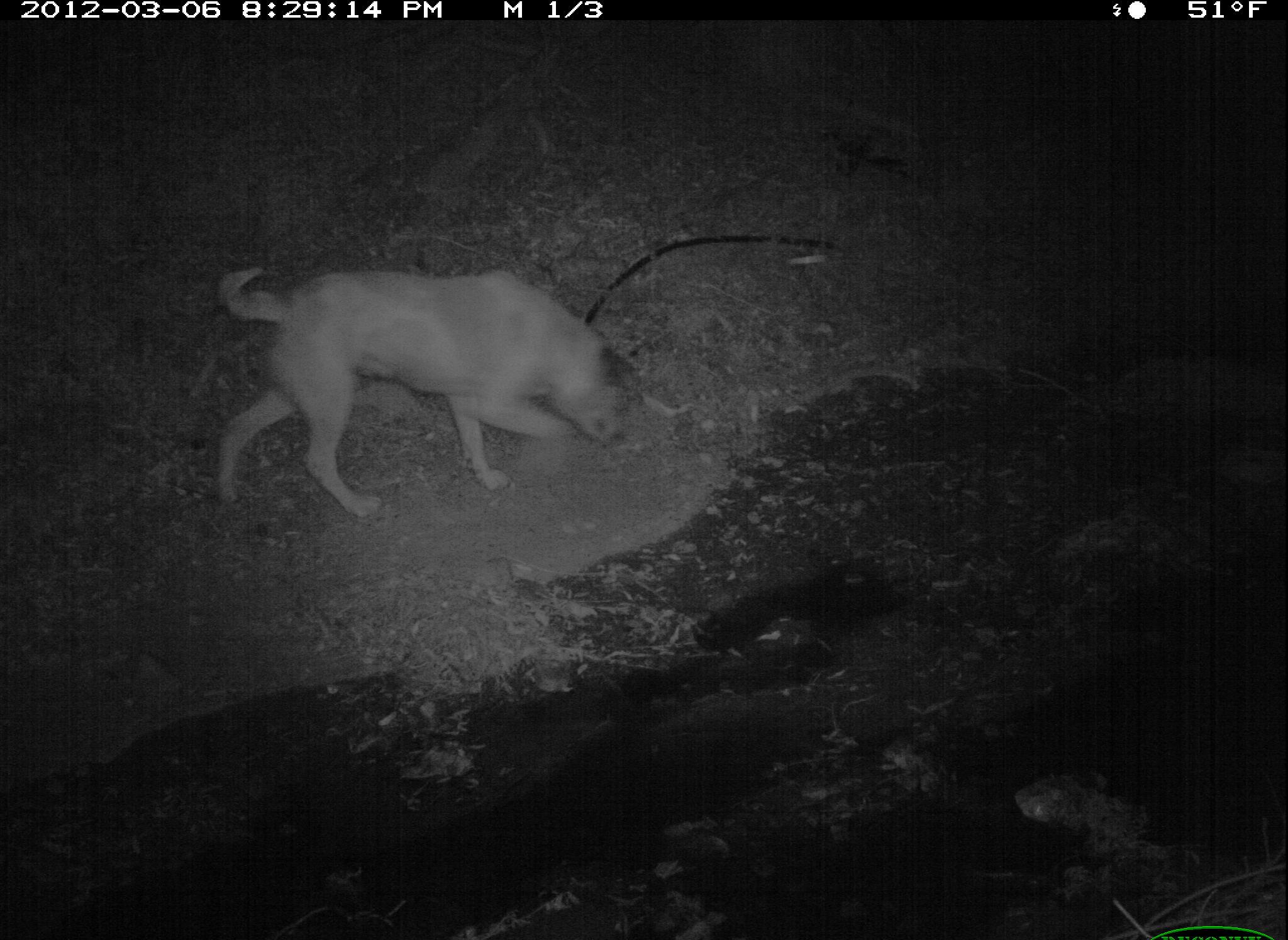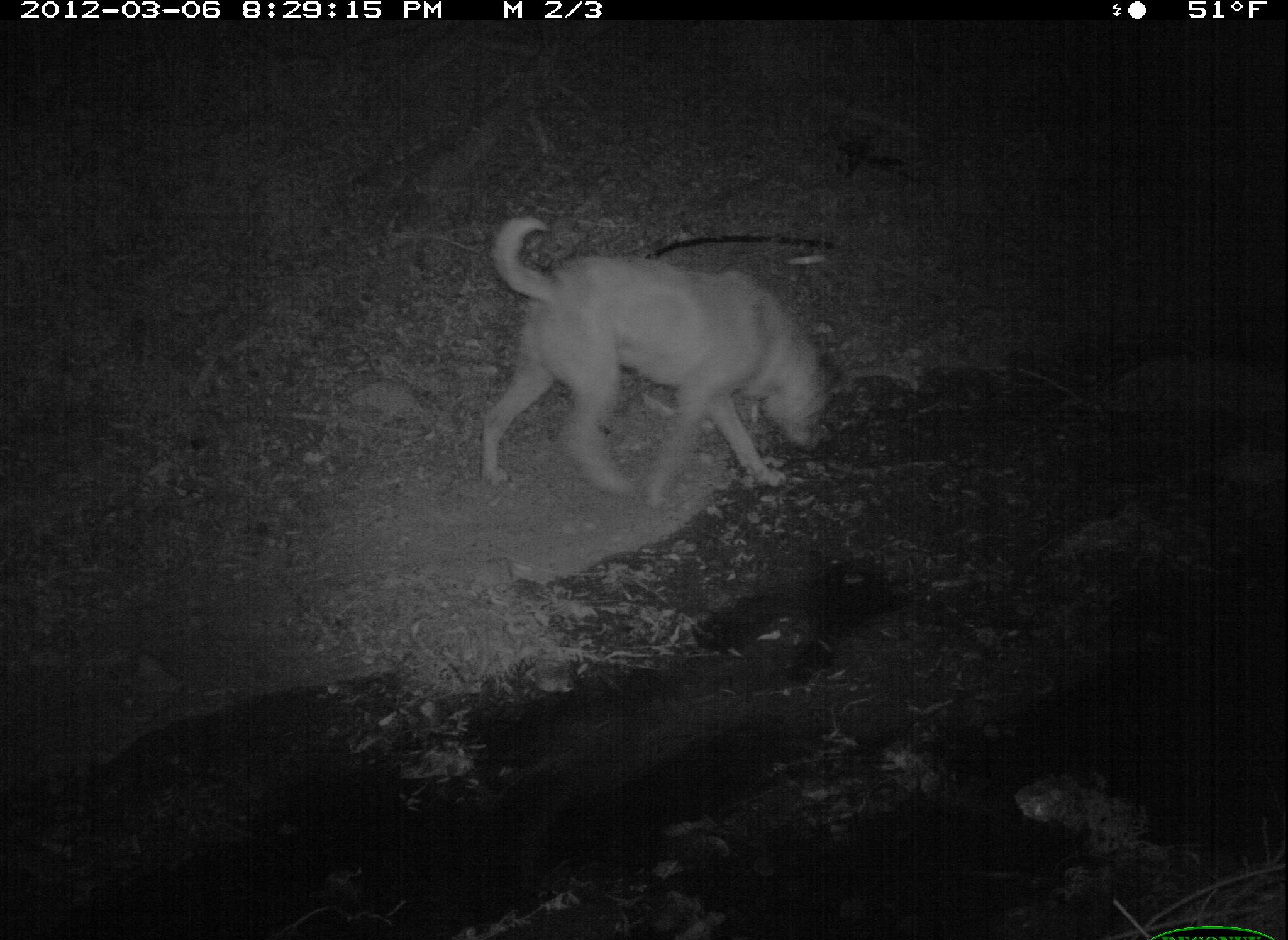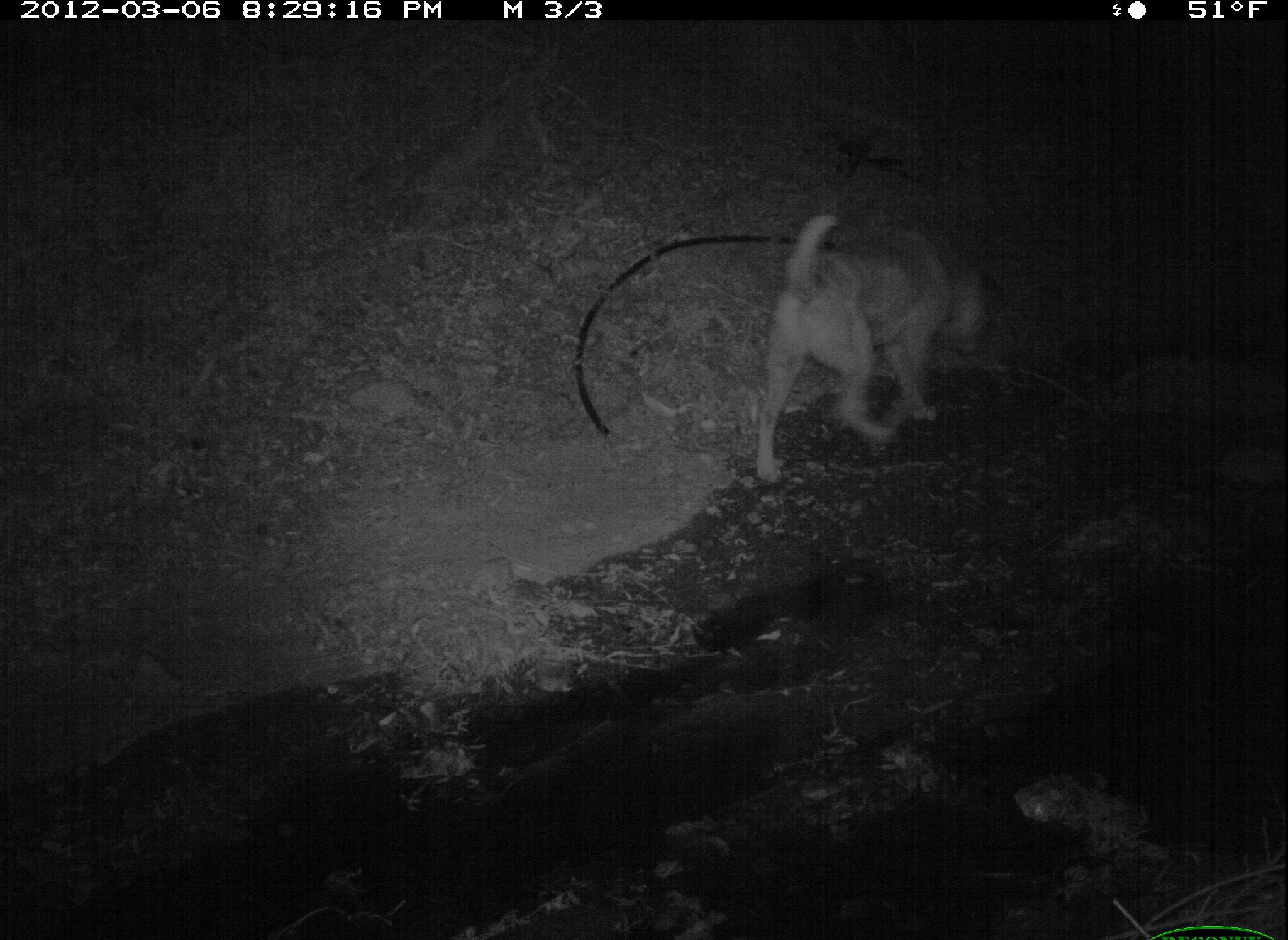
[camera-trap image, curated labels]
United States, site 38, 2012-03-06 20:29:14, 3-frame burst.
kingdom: Animalia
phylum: Chordata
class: Mammalia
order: Carnivora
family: Canidae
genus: Canis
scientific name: Canis familiaris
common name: domestic dog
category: dog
Dog (domestic dog) (Canis familiaris).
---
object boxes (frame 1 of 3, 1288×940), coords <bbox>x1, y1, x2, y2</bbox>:
dog: <bbox>200, 246, 650, 533</bbox>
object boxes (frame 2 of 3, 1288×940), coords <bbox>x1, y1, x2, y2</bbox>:
dog: <bbox>470, 208, 853, 515</bbox>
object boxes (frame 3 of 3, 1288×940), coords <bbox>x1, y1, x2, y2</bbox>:
dog: <bbox>747, 200, 1013, 498</bbox>